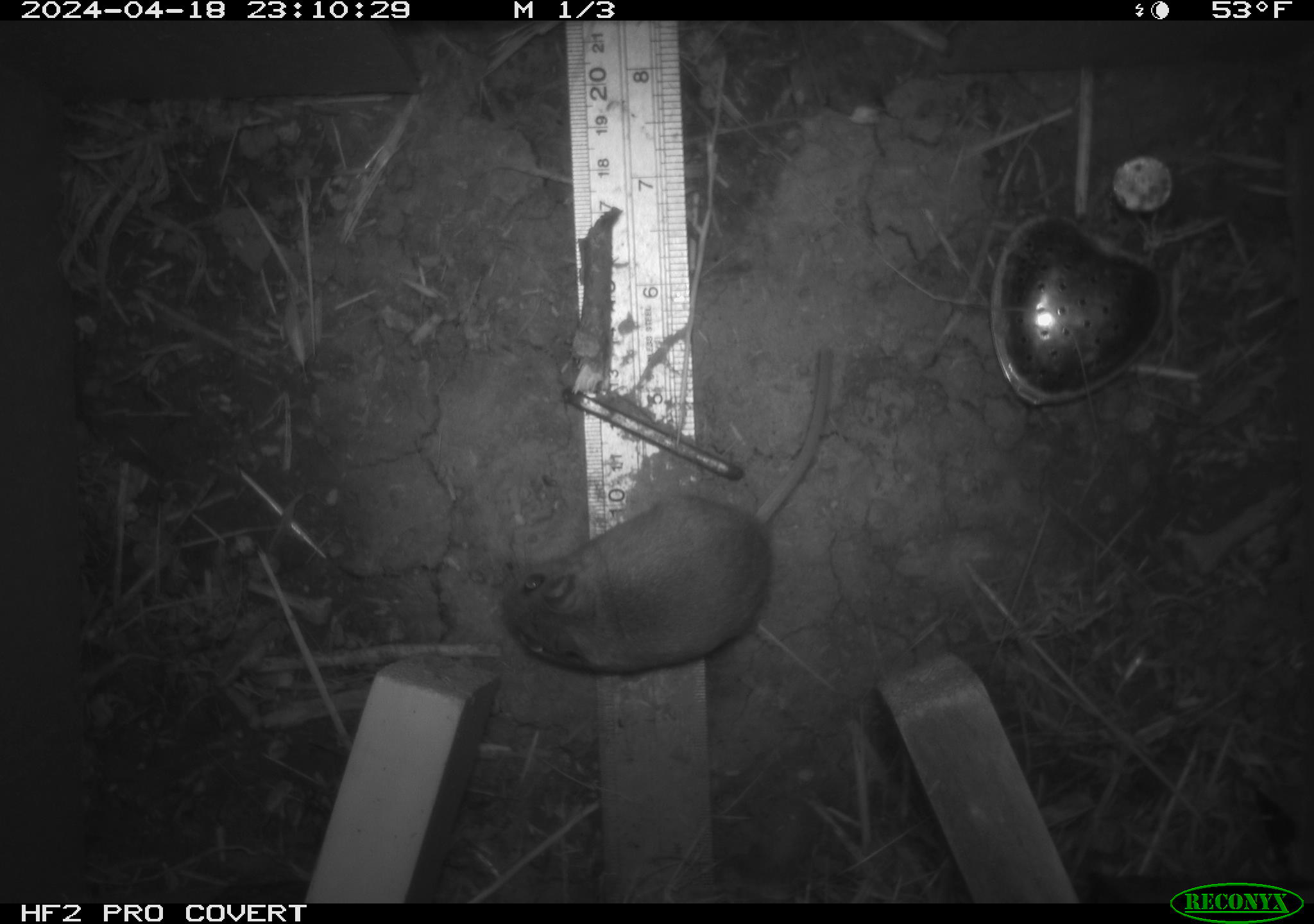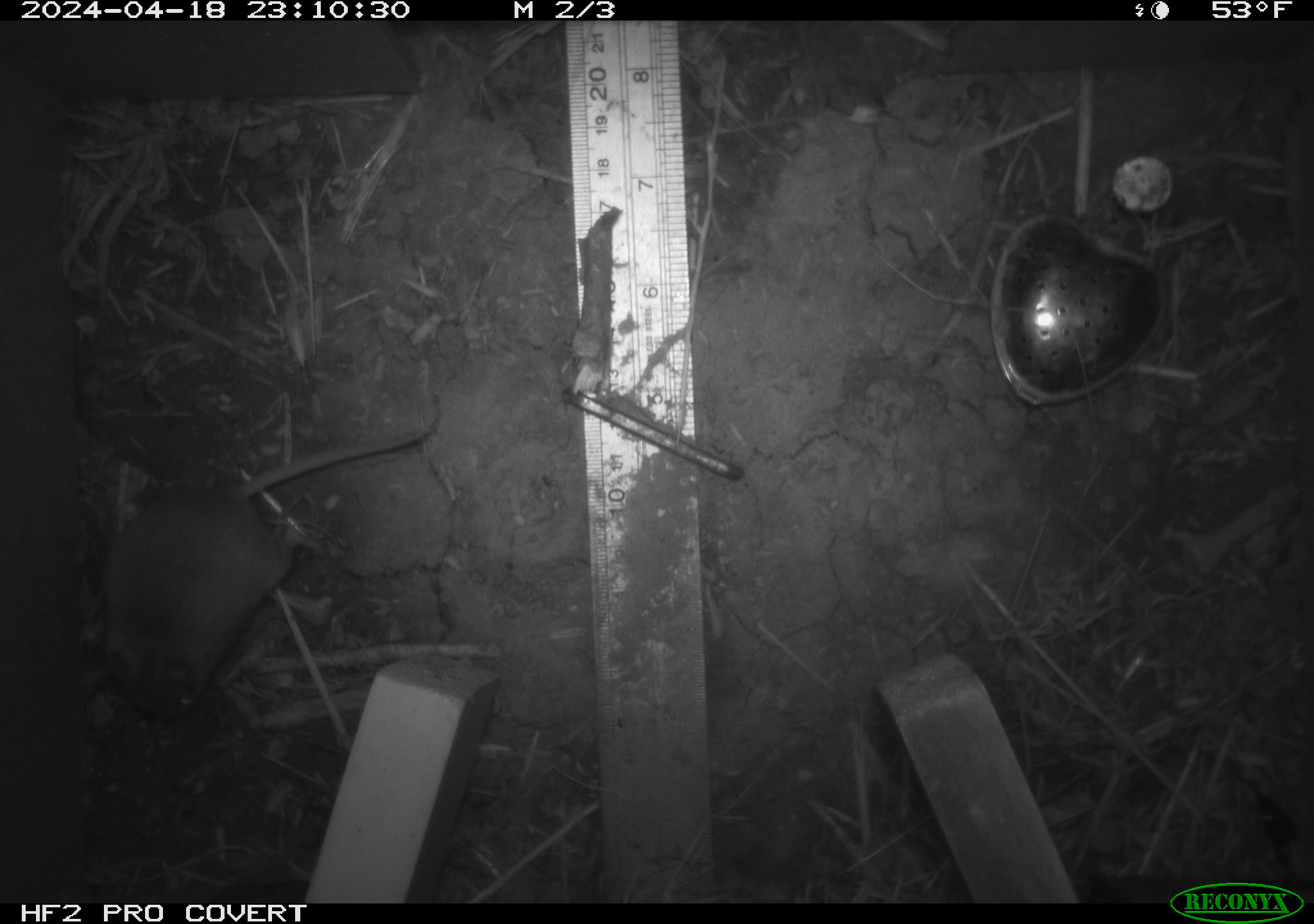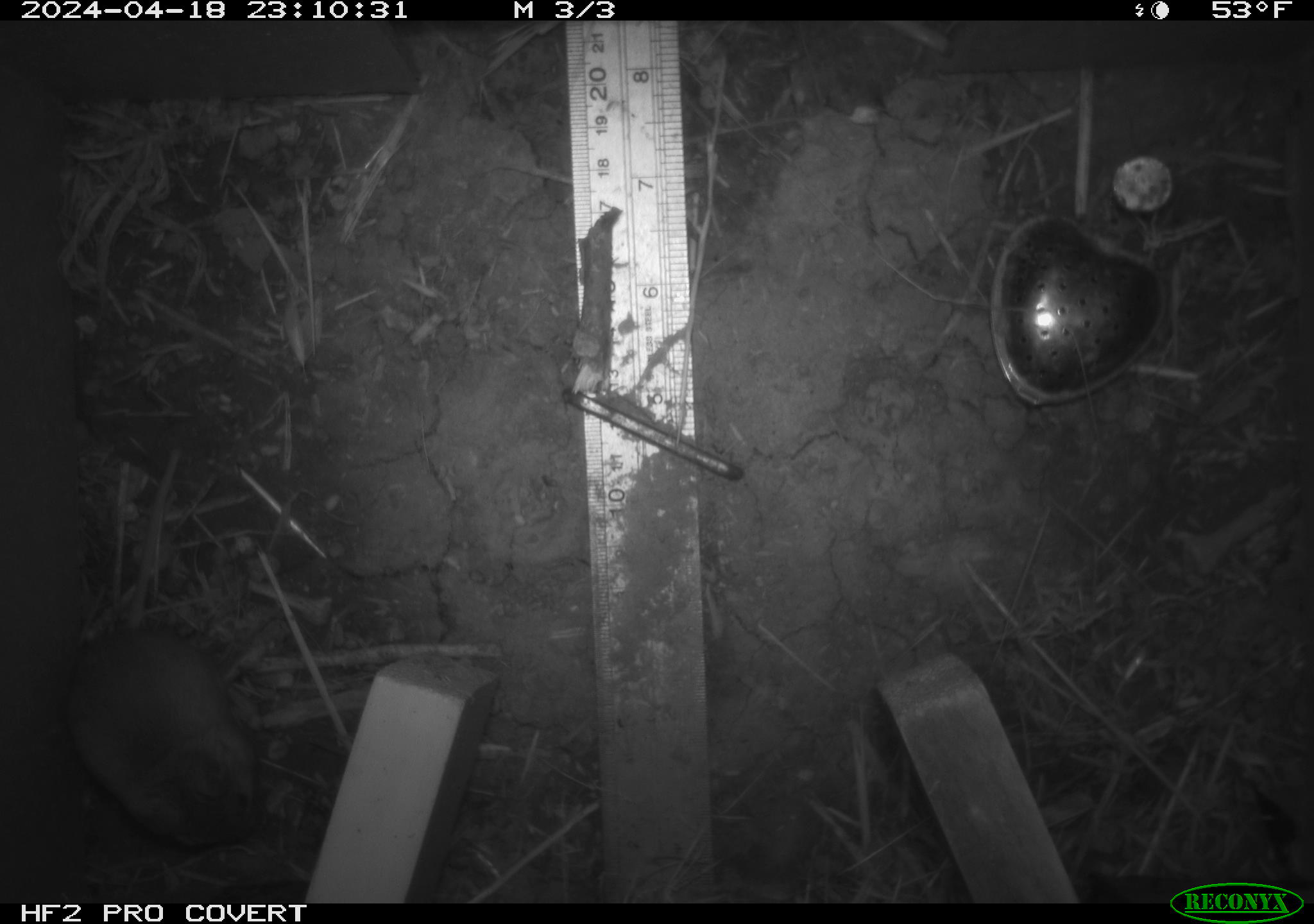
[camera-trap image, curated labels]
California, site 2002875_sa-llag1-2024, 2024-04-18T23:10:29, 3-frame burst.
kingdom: Animalia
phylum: Chordata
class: Mammalia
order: Rodentia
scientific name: Rodentia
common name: mouse species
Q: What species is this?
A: Mouse species (Rodentia).